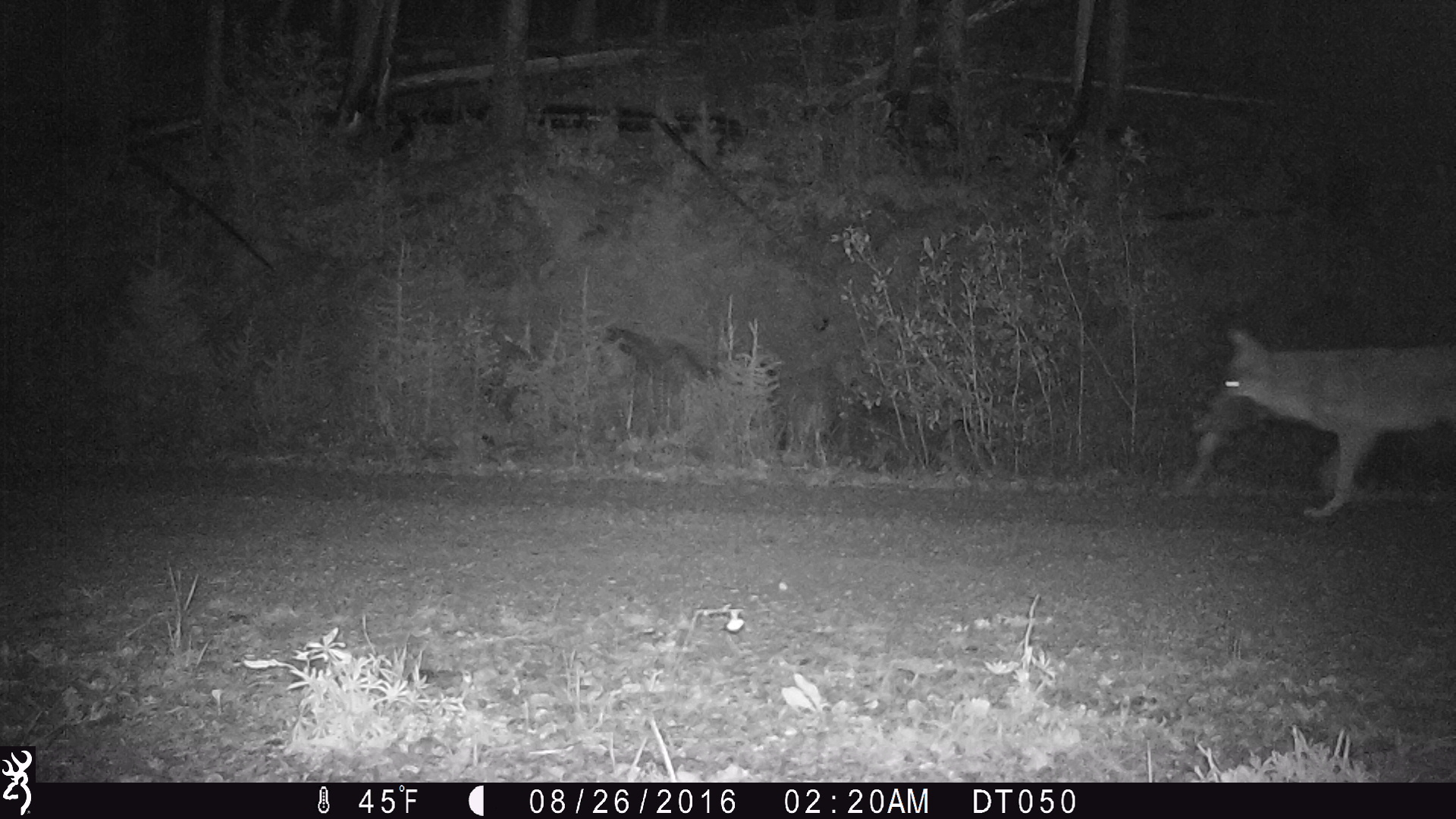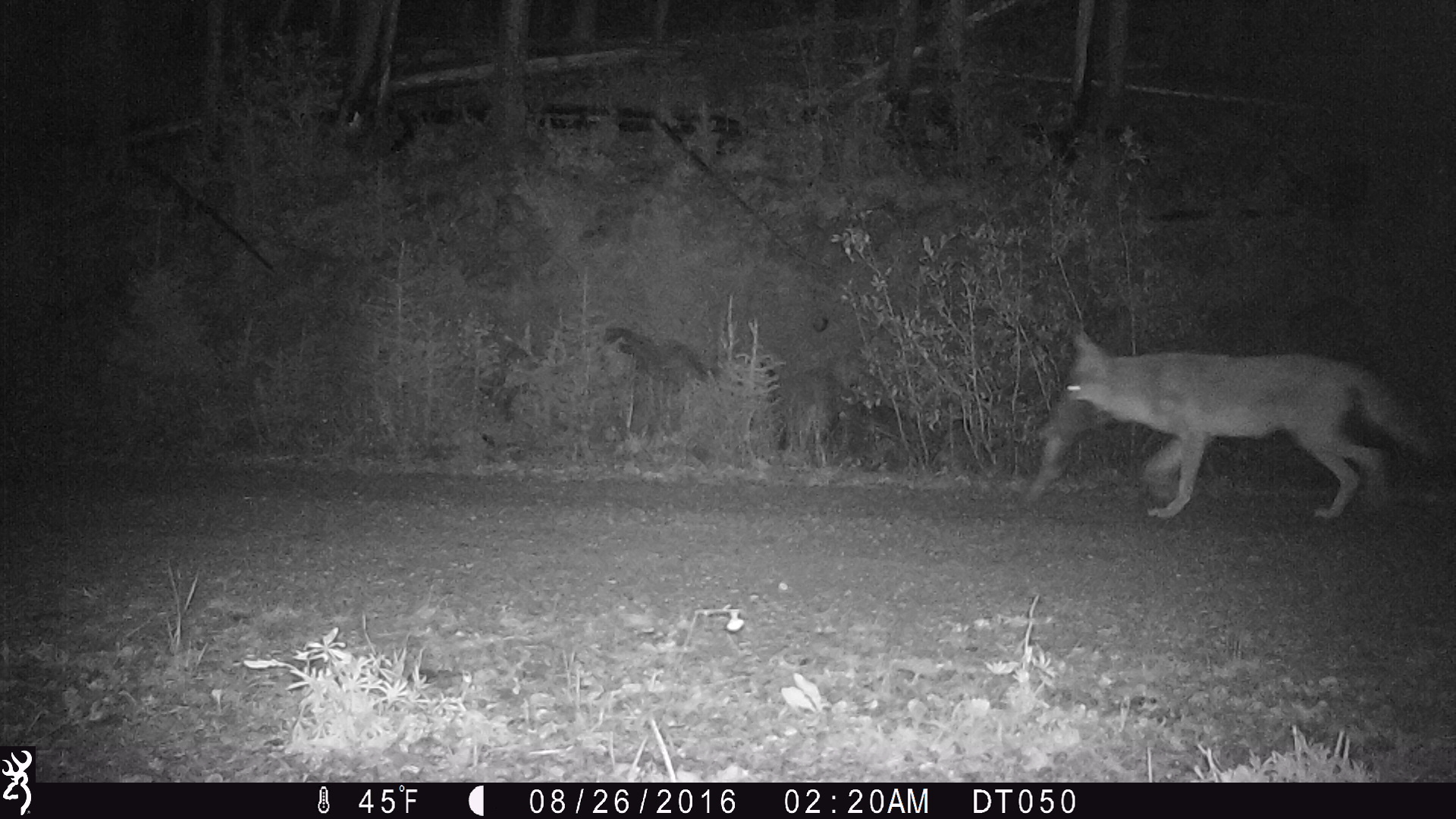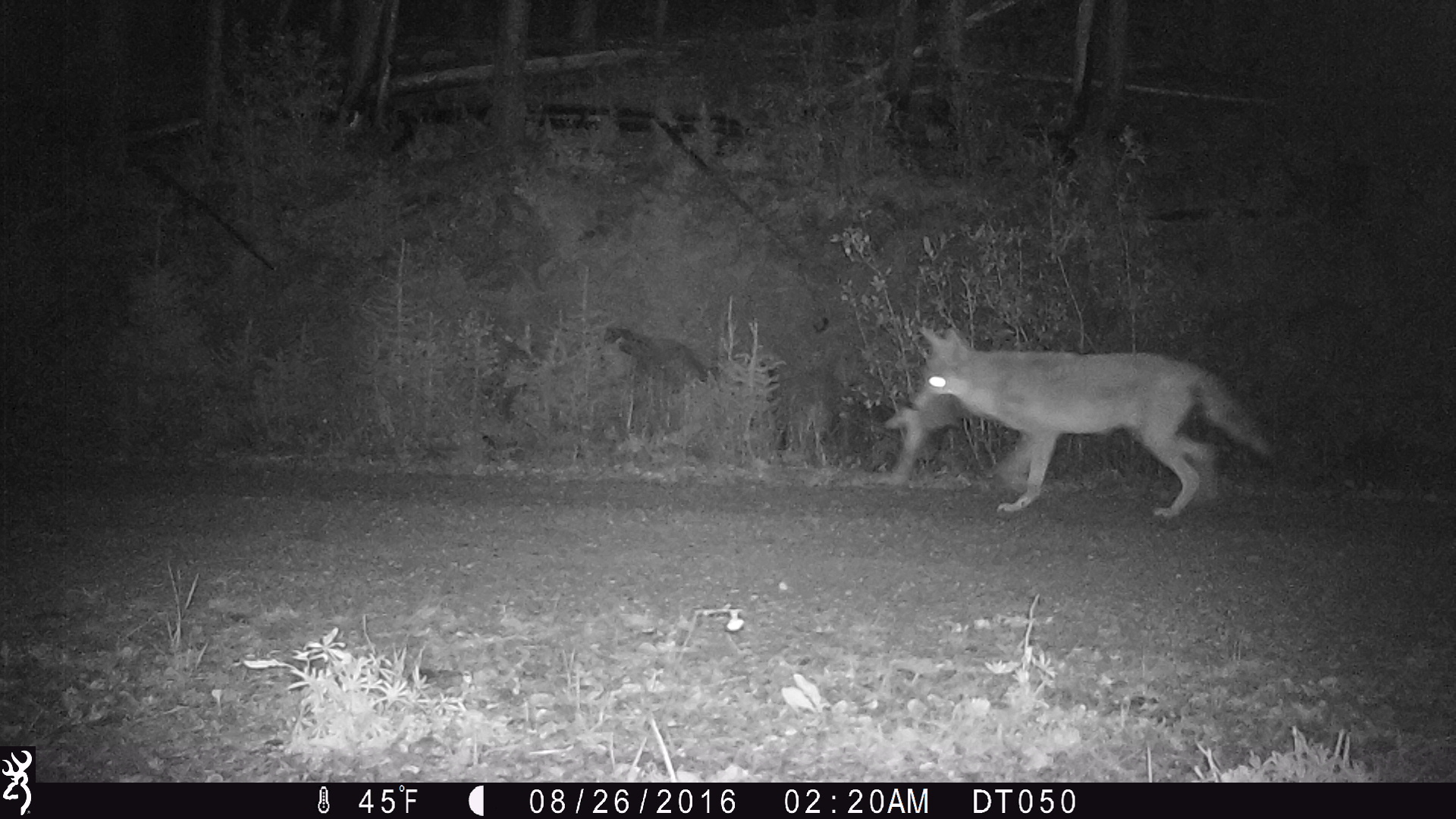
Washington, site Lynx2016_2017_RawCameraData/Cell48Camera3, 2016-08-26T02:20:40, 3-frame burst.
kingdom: Animalia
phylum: Chordata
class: Mammalia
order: Carnivora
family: Canidae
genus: Canis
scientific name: Canis latrans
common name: coyote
Canis latrans (coyote). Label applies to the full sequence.